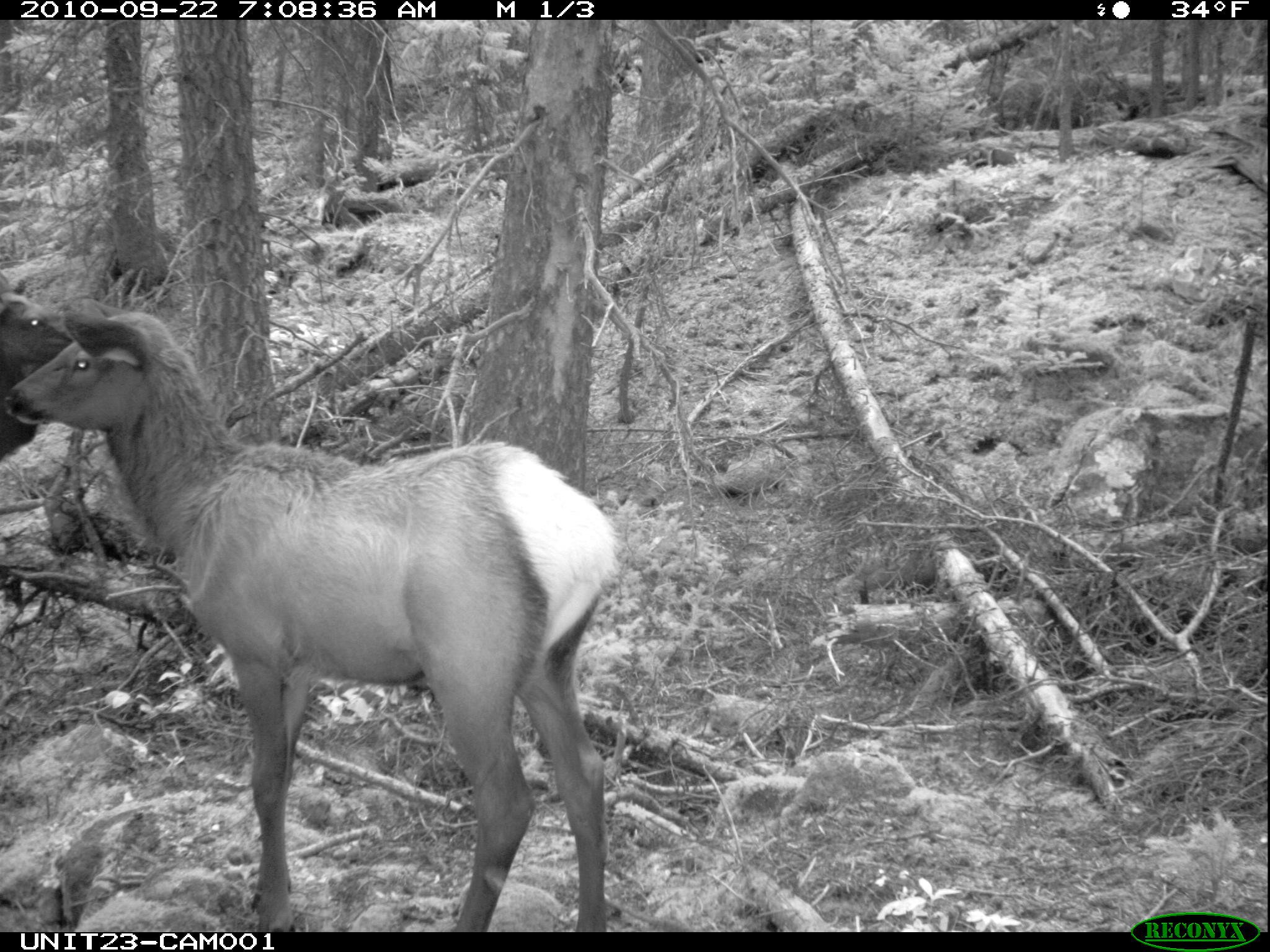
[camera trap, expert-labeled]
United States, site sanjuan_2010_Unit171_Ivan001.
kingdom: Animalia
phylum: Chordata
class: Mammalia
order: Artiodactyla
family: Cervidae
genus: Cervus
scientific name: Cervus elaphus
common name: red deer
Cervus elaphus (red deer).